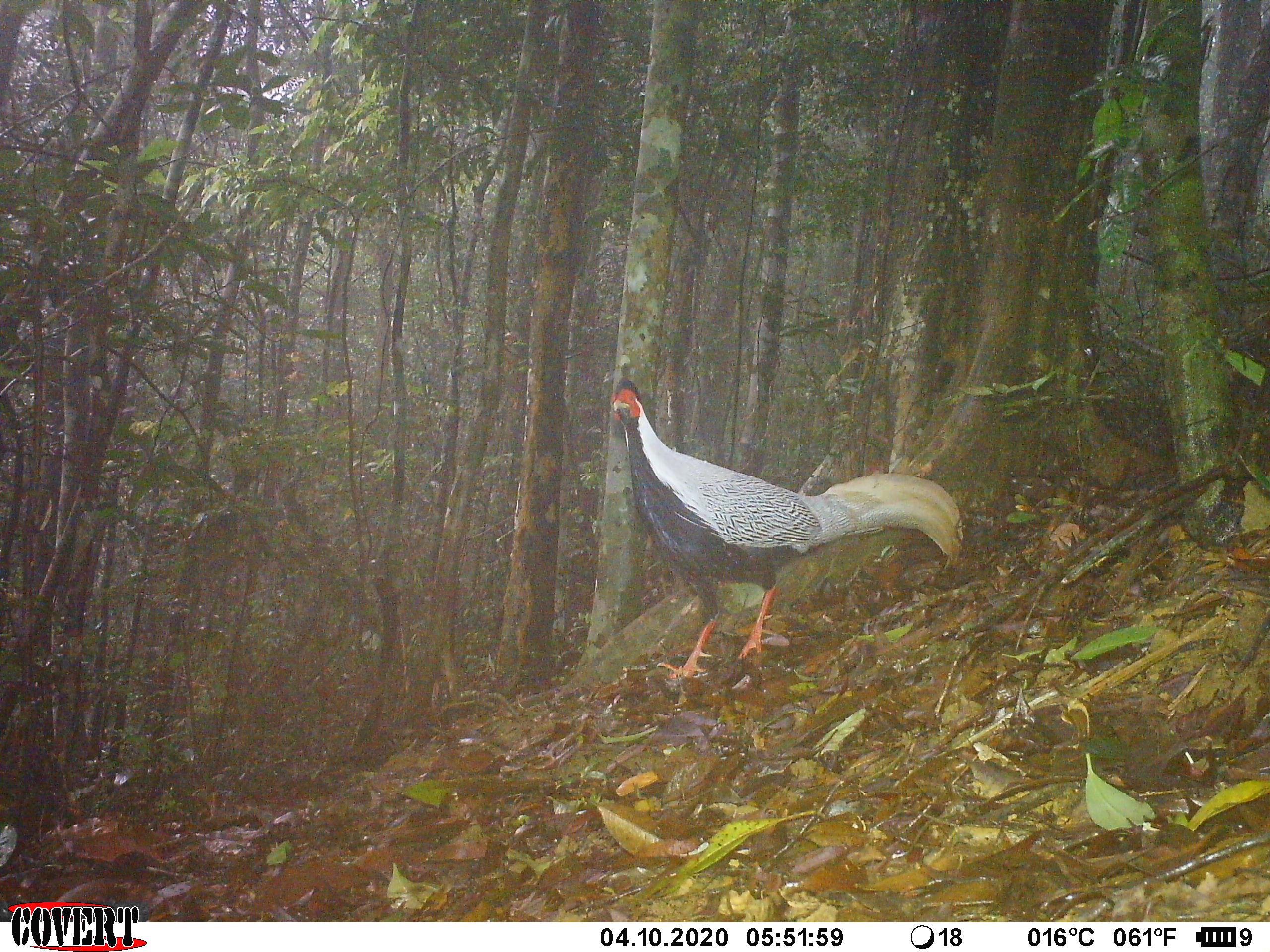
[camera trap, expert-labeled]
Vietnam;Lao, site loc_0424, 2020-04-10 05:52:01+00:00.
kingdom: Animalia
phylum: Chordata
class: Aves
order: Galliformes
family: Phasianidae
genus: Lophura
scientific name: Lophura nycthemera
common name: silver pheasant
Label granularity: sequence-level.